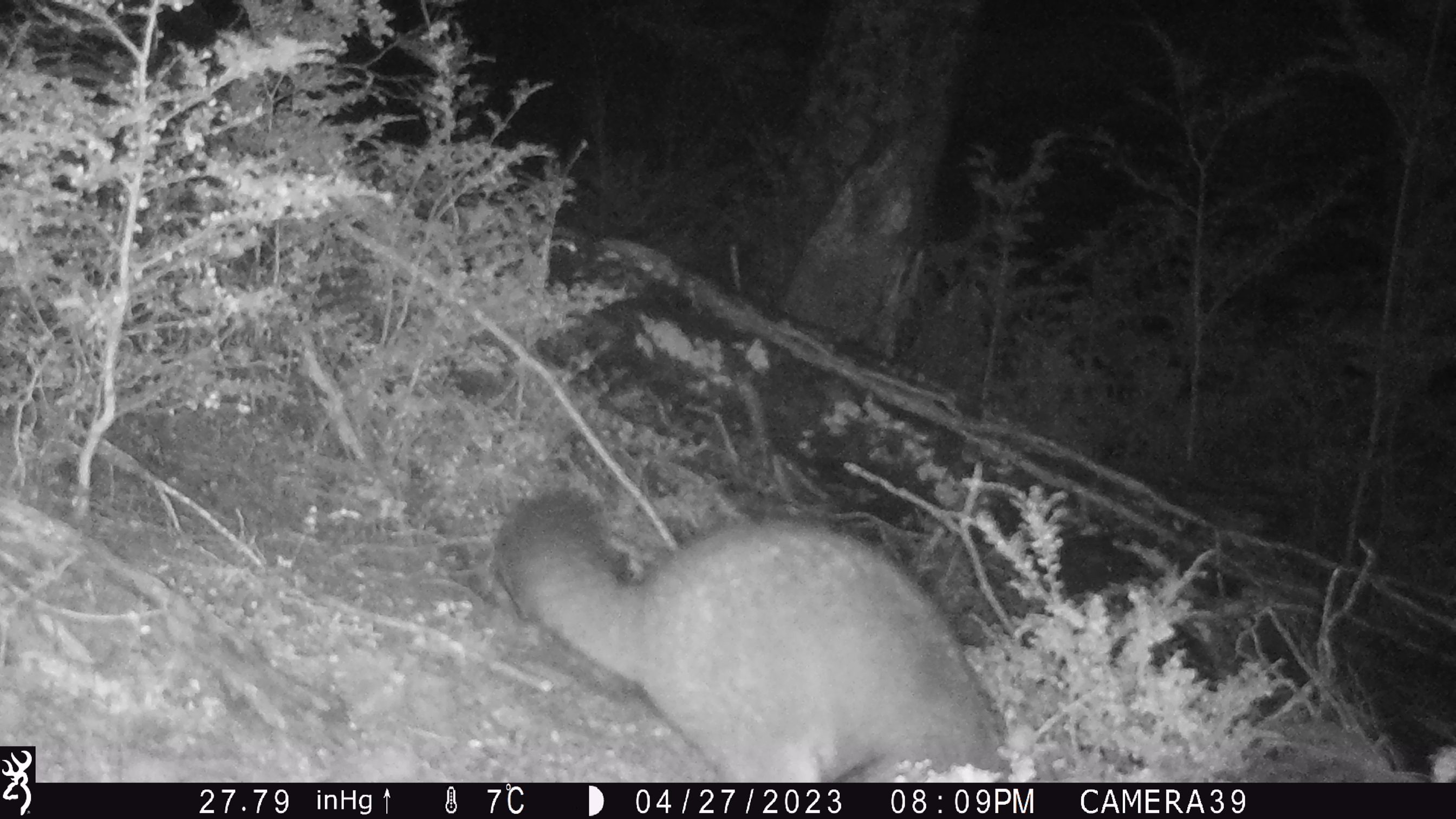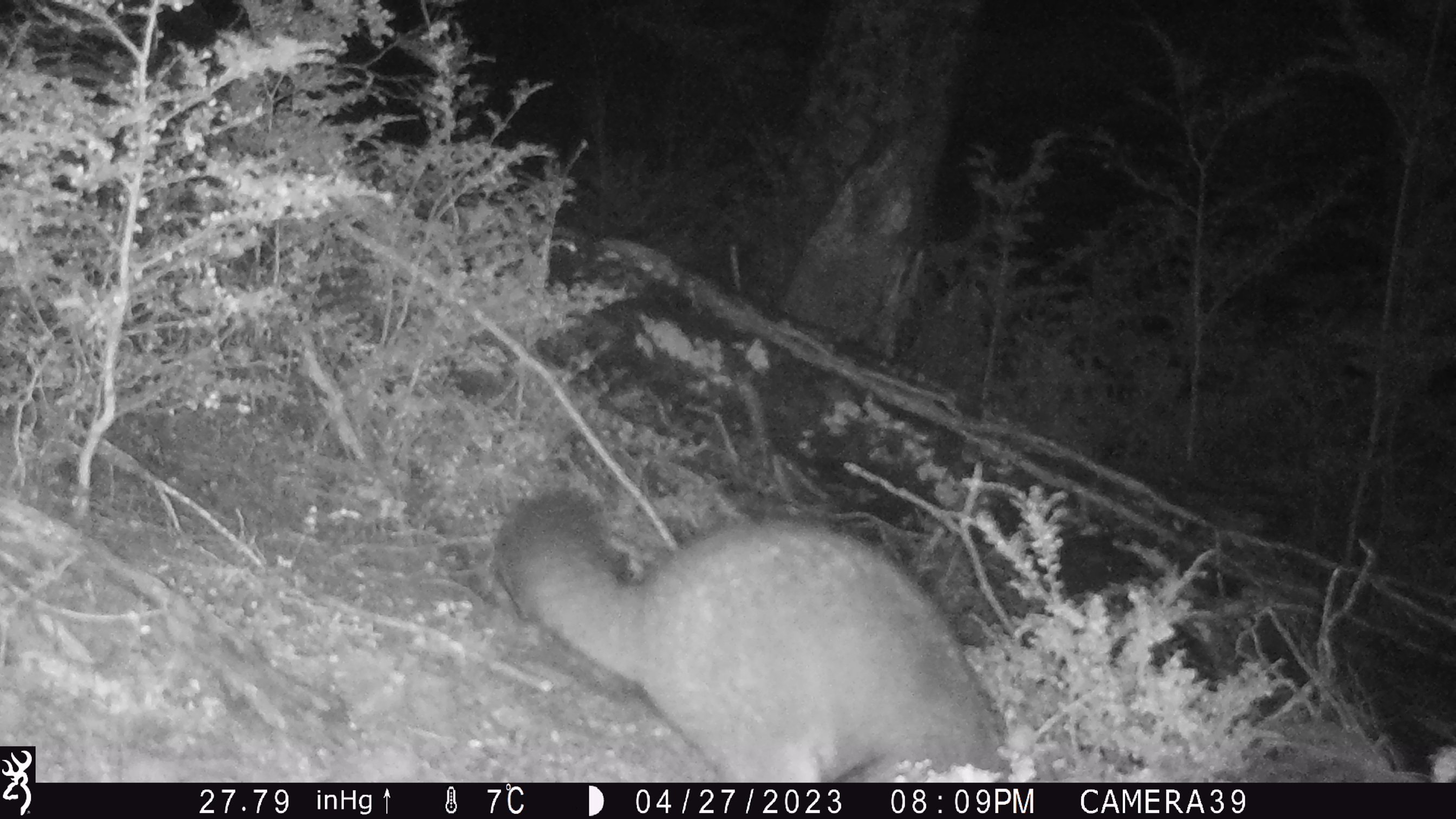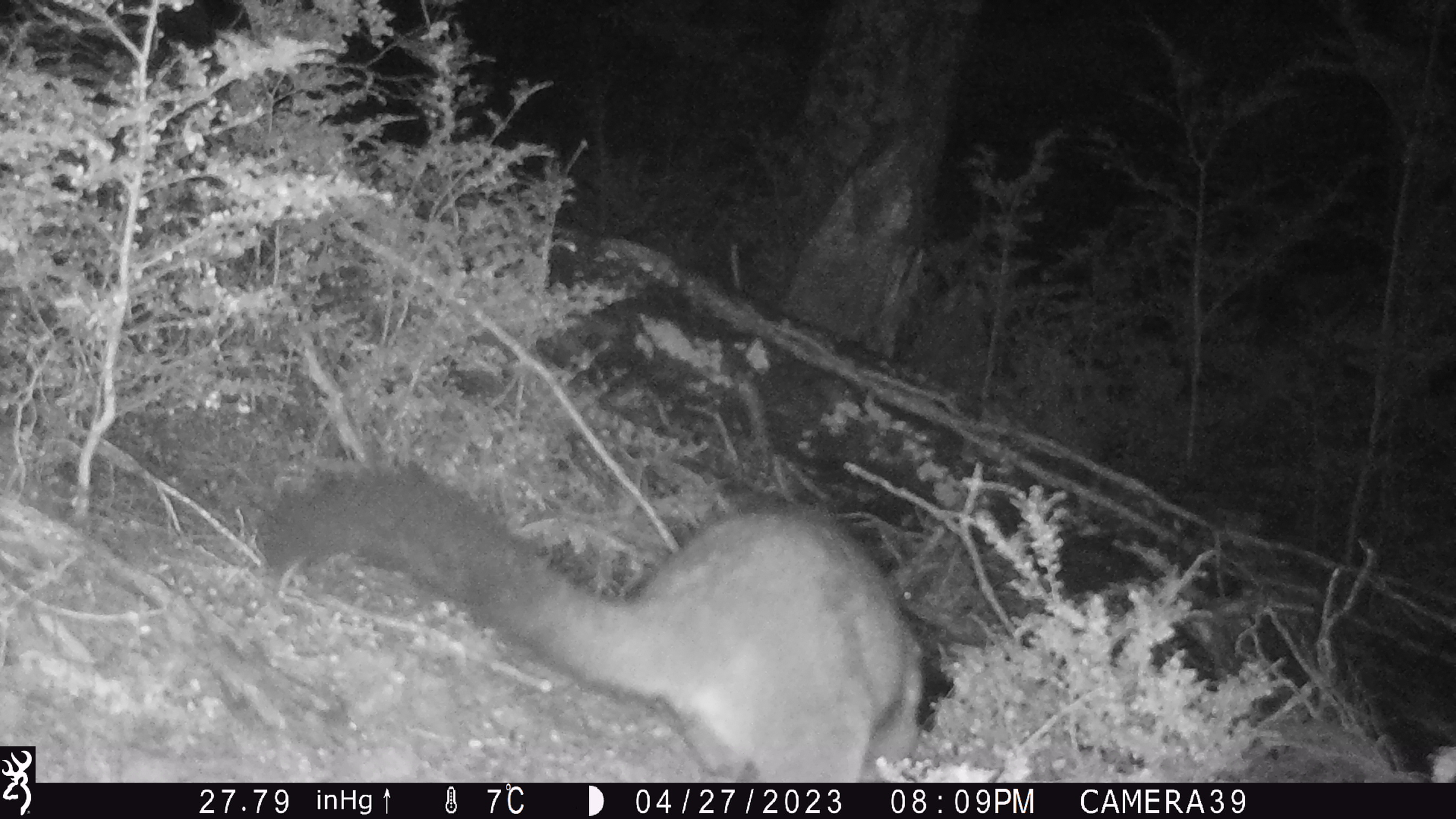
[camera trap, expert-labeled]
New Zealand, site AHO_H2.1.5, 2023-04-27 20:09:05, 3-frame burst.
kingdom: Animalia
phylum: Chordata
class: Mammalia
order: Diprotodontia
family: Phalangeridae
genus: Trichosurus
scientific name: Trichosurus vulpecula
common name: common brushtail possum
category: possum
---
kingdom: Animalia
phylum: Chordata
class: Mammalia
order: Carnivora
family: Mustelidae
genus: Mustela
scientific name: Mustela erminea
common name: stoat